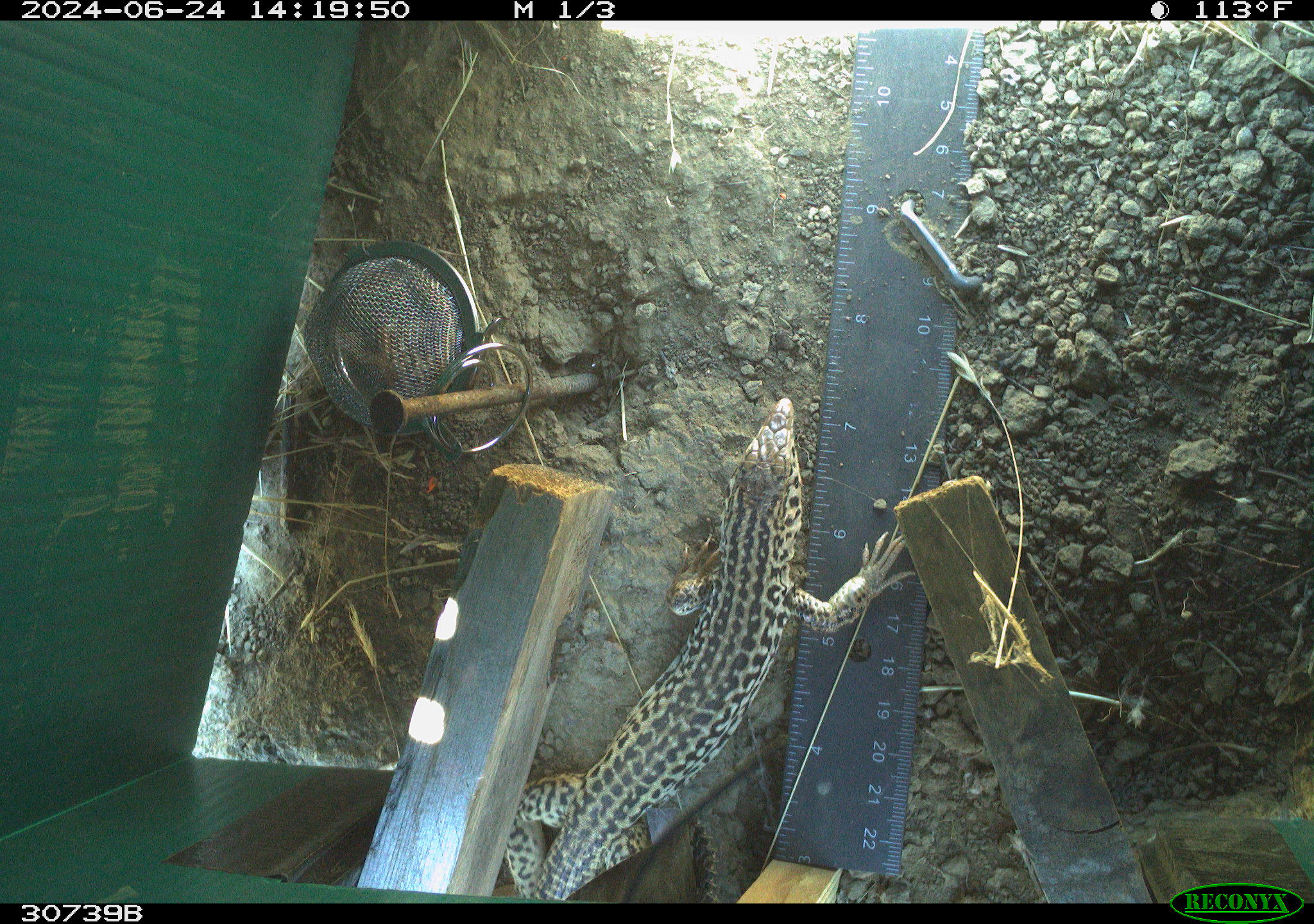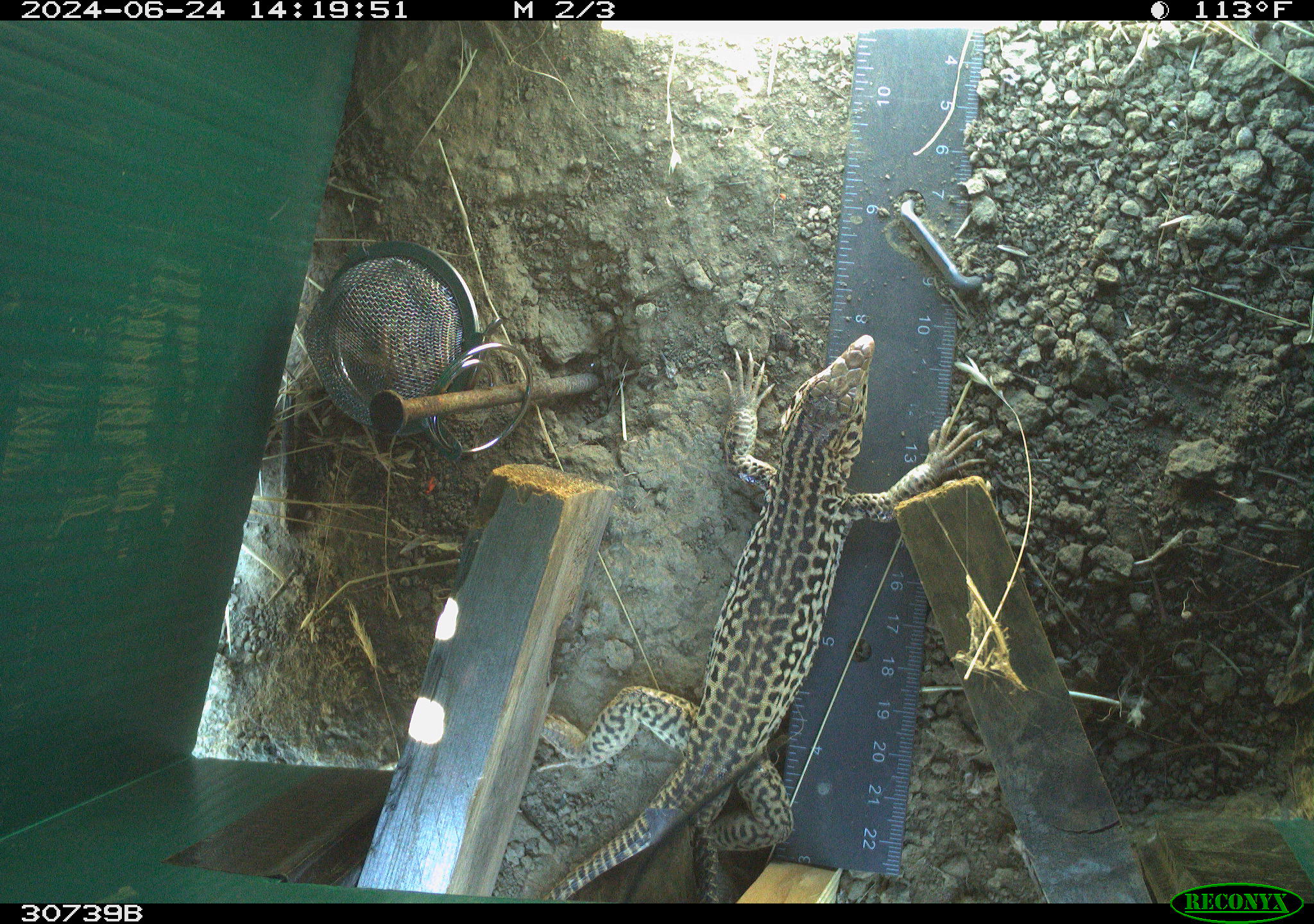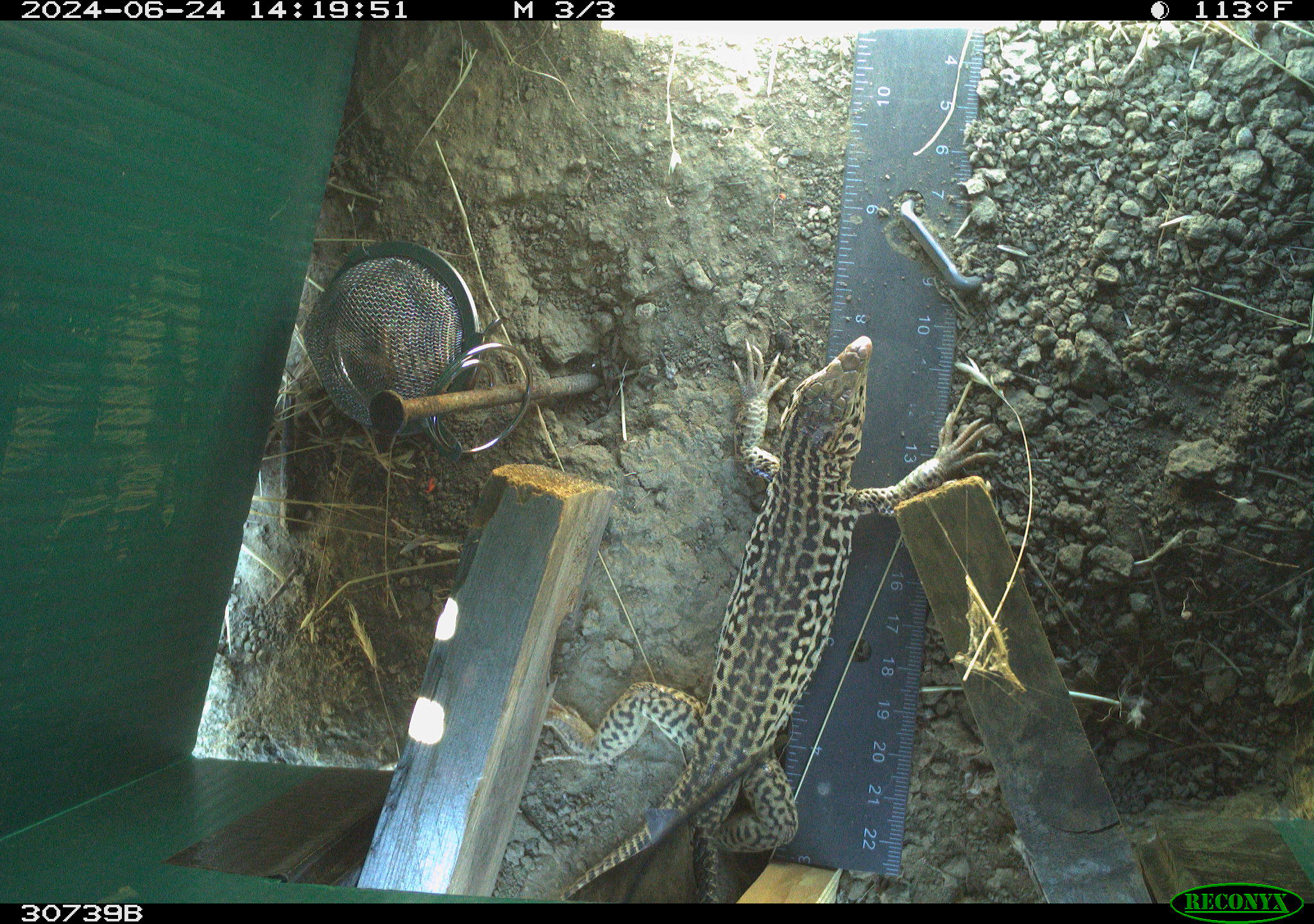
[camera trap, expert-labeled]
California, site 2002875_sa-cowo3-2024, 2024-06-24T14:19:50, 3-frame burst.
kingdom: Animalia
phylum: Chordata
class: Reptilia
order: Squamata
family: Teiidae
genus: Aspidoscelis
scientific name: Aspidoscelis tigris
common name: western whiptail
Western whiptail (Aspidoscelis tigris).